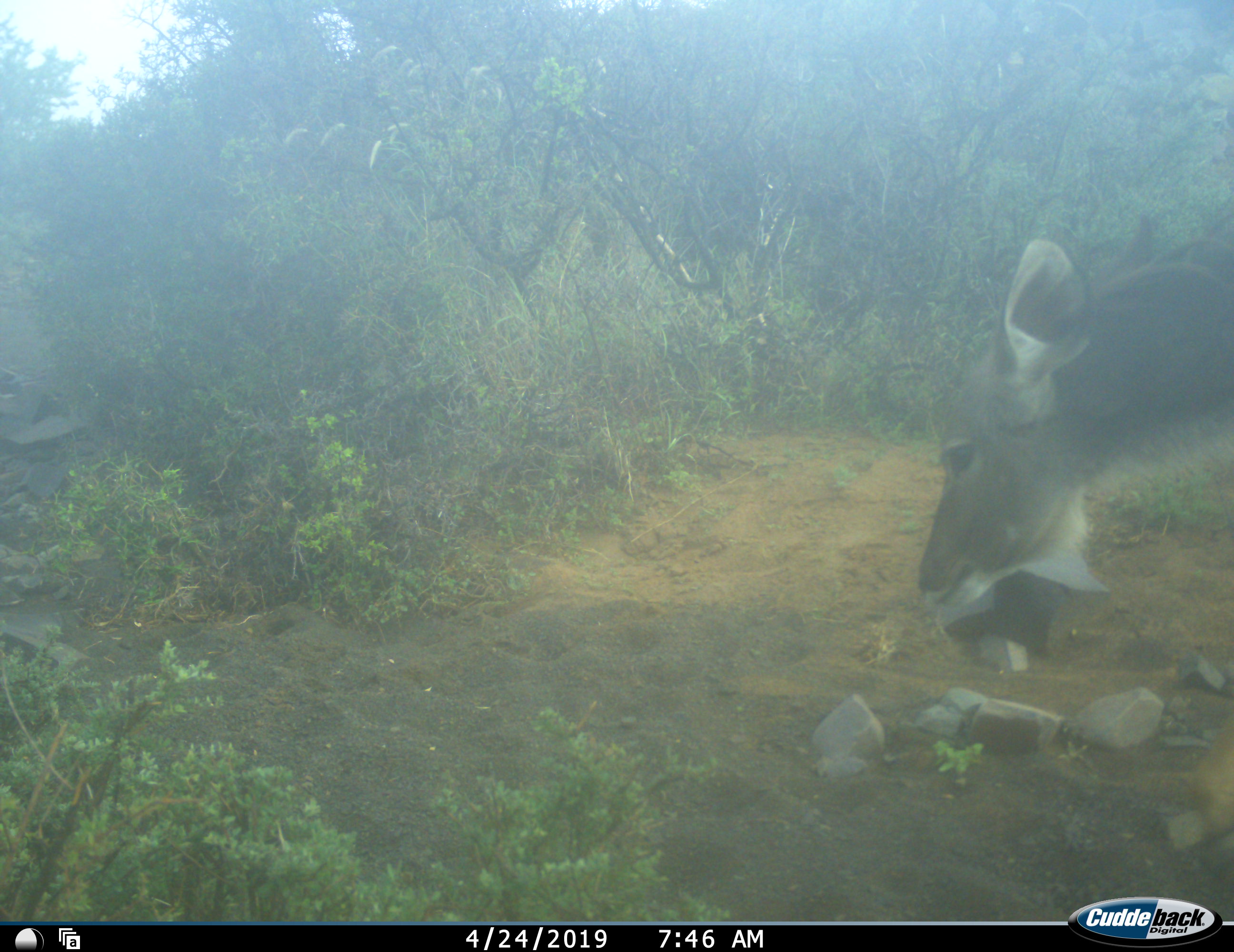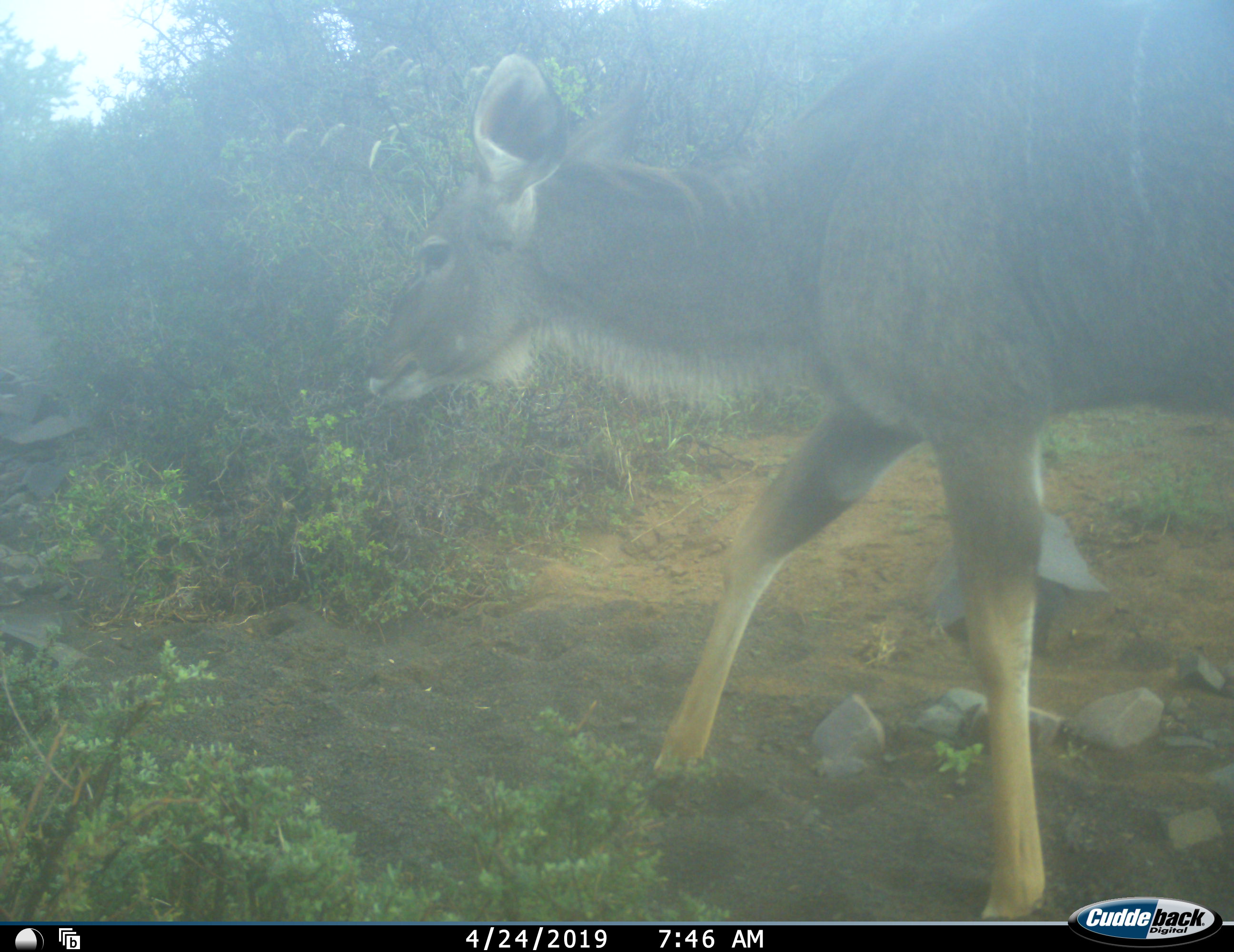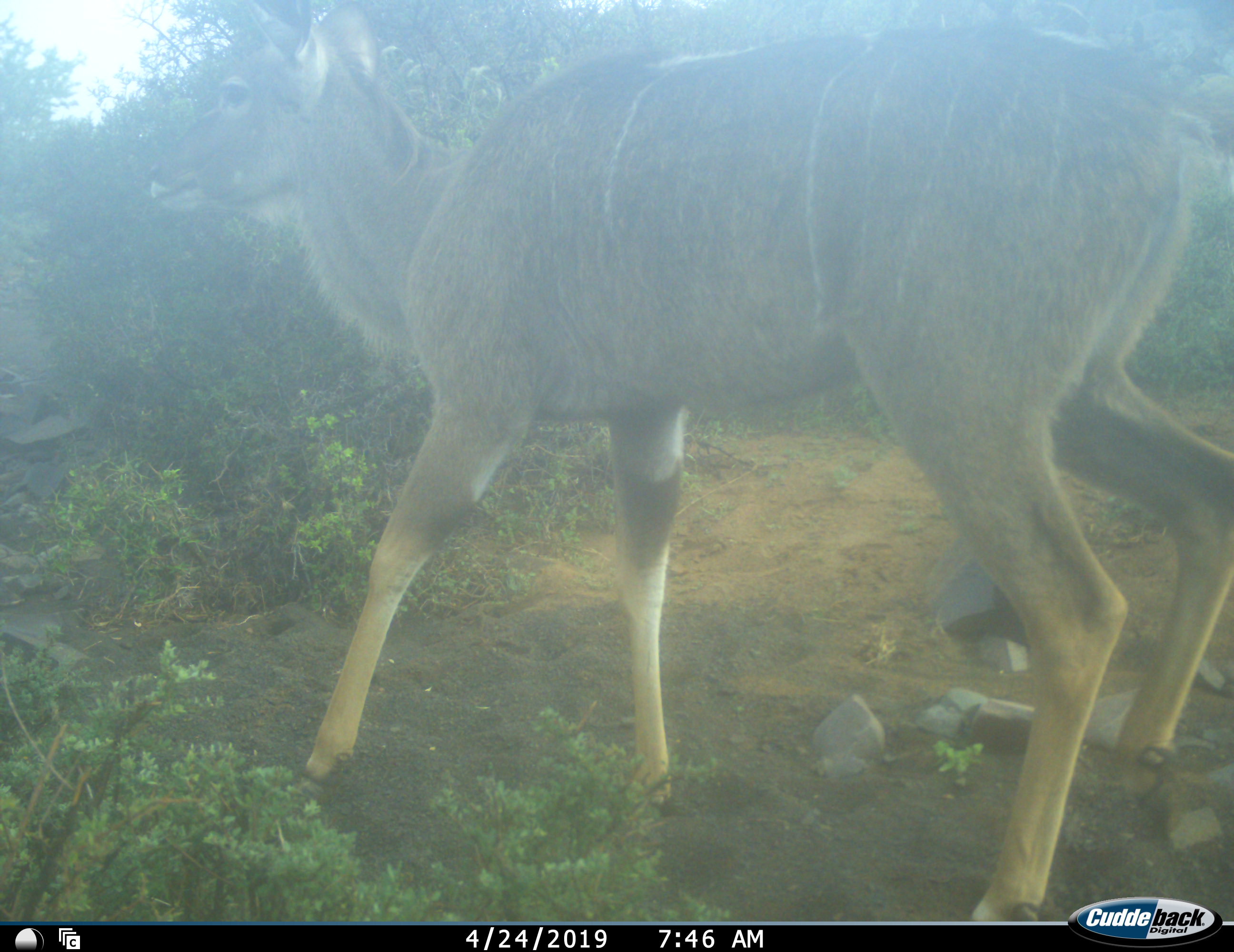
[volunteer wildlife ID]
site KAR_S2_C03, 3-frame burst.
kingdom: Animalia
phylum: Chordata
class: Mammalia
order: Artiodactyla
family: Bovidae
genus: Tragelaphus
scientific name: Tragelaphus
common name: kudu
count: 1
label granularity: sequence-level